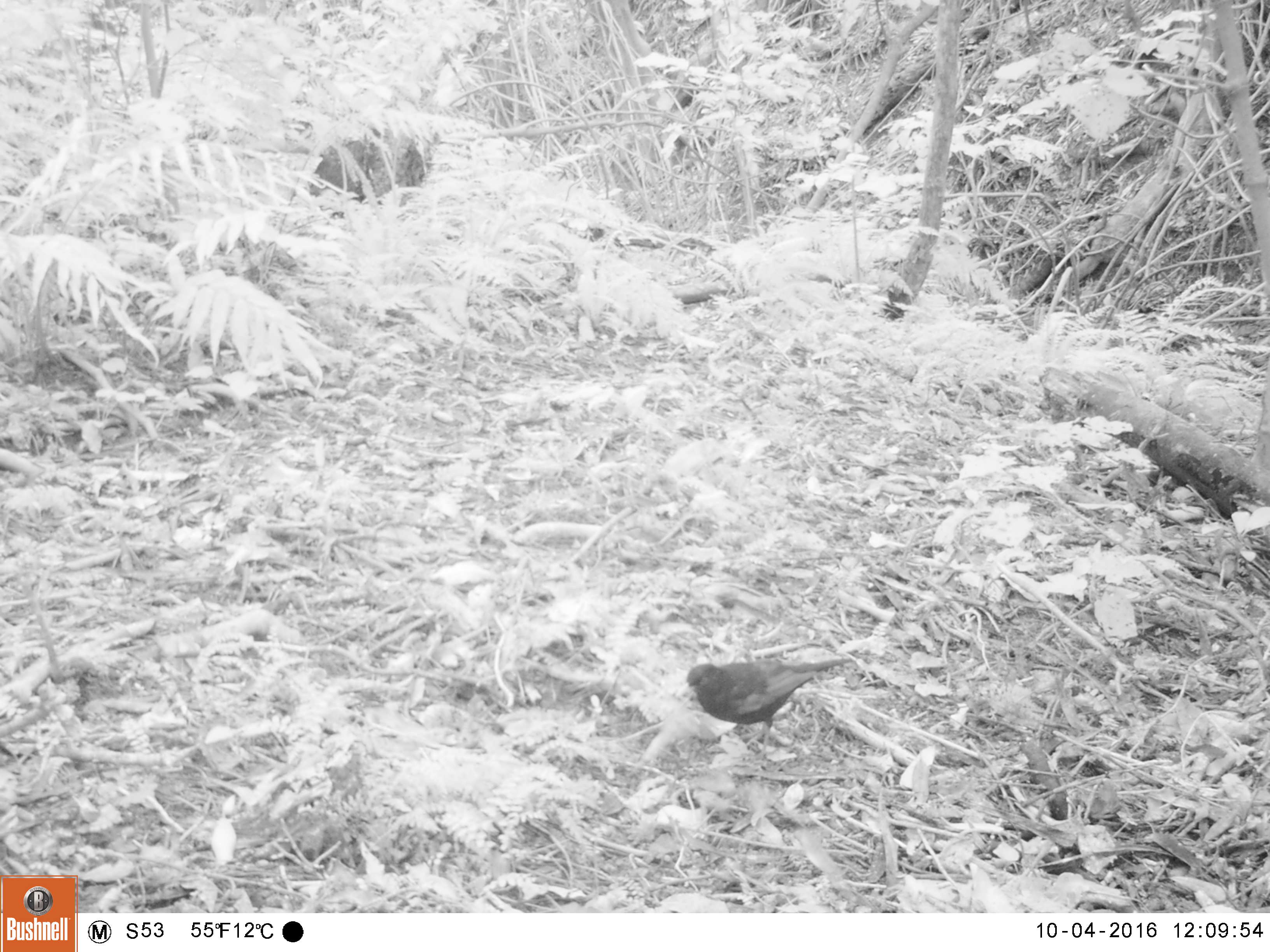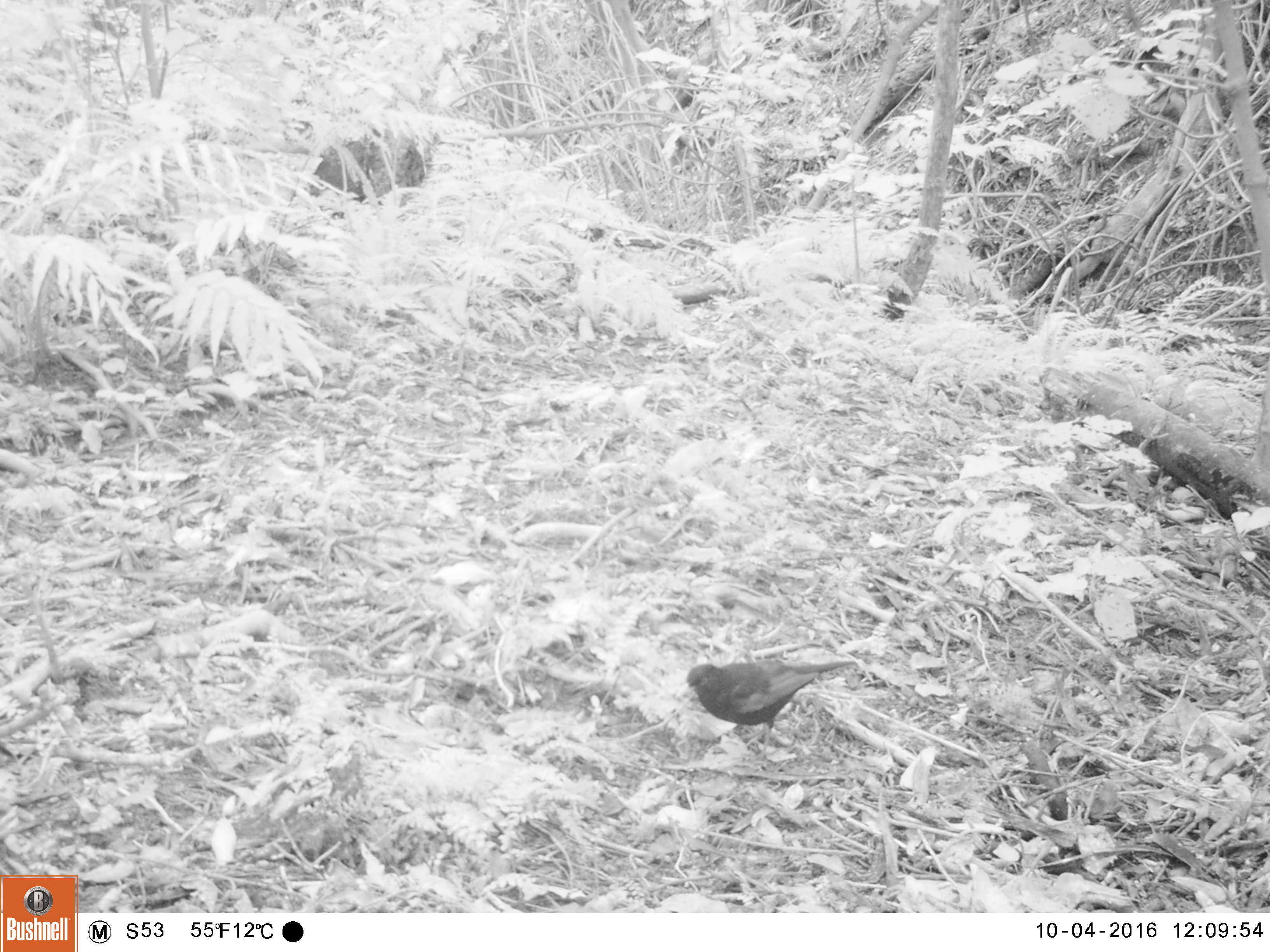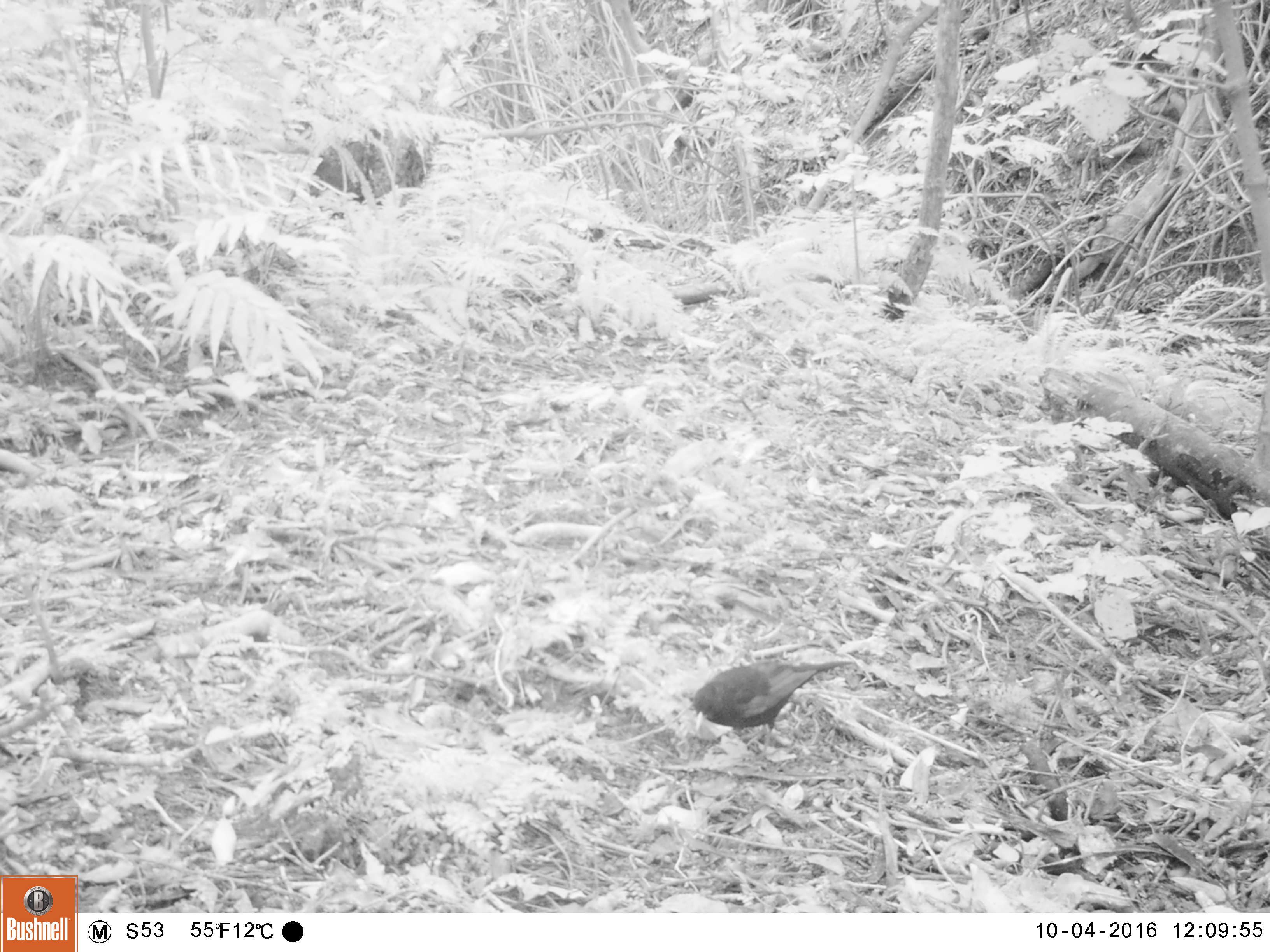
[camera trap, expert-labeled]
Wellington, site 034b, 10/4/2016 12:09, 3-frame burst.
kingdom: Animalia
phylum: Chordata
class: Aves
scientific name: Aves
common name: bird